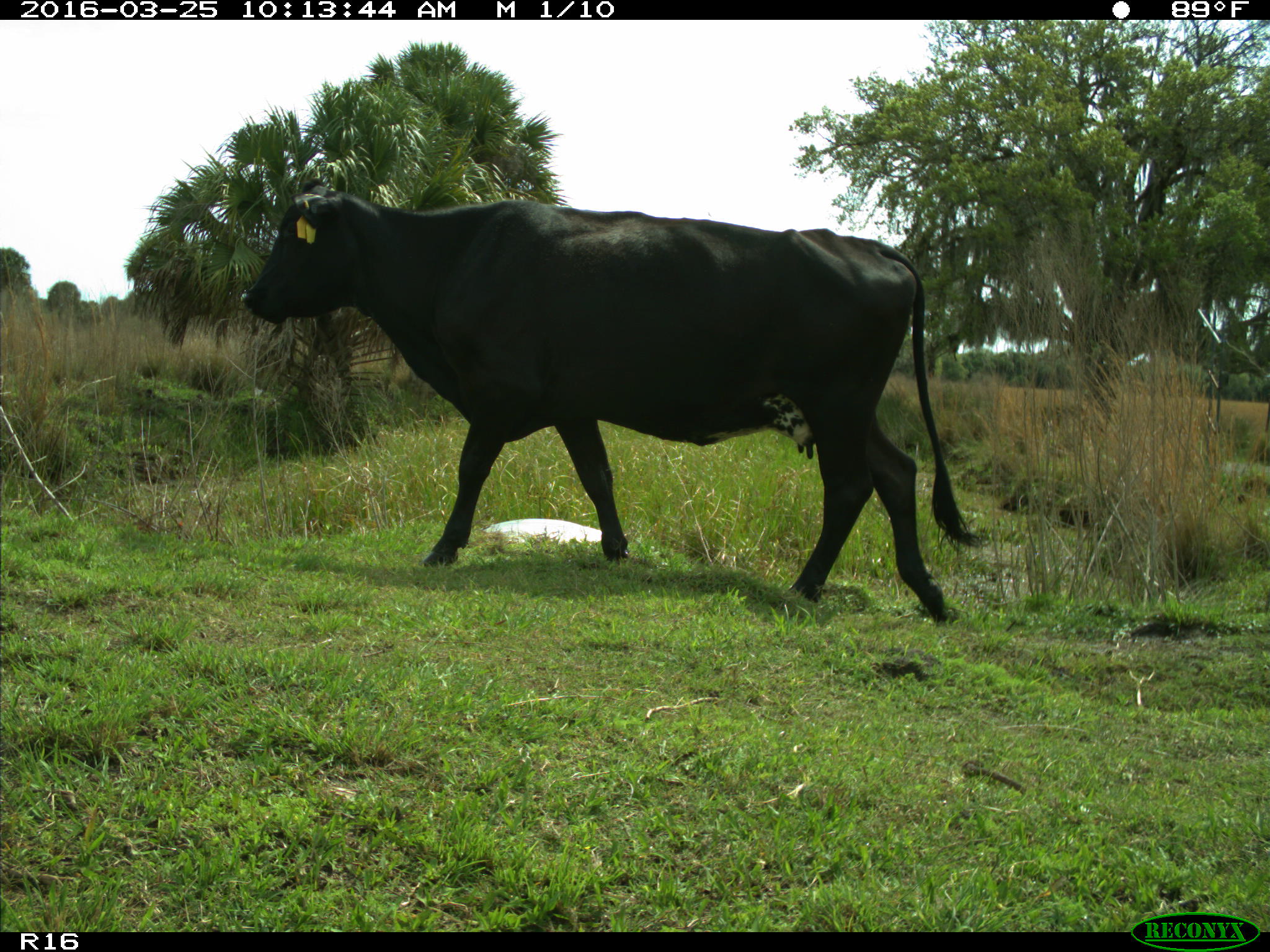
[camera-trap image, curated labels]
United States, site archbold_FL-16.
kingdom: Animalia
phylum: Chordata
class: Mammalia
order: Artiodactyla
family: Bovidae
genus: Bos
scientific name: Bos taurus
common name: domestic cow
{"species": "Bos taurus (domestic cow)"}